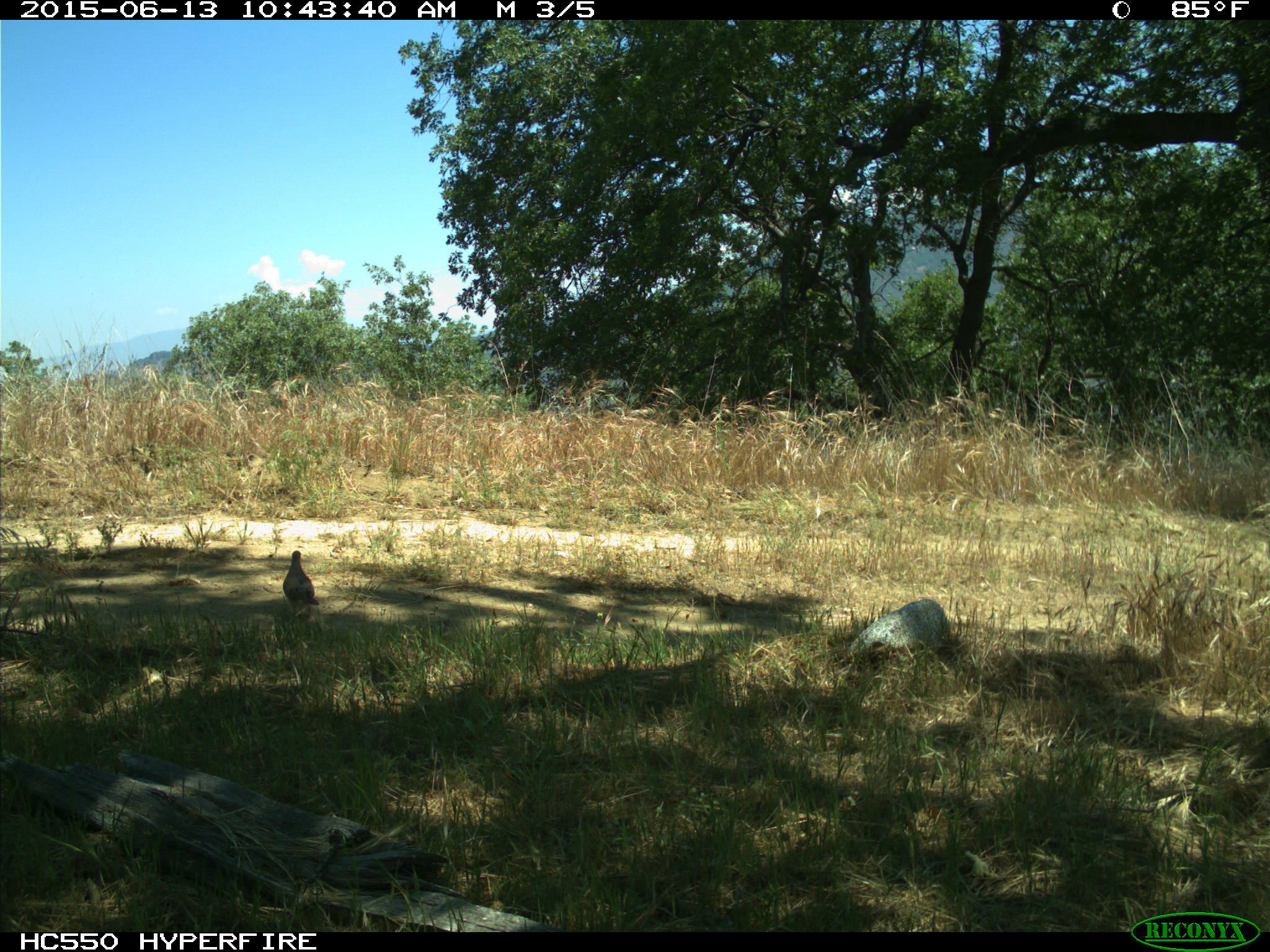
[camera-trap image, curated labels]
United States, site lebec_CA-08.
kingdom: Animalia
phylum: Chordata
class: Aves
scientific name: Aves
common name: birds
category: unidentified bird